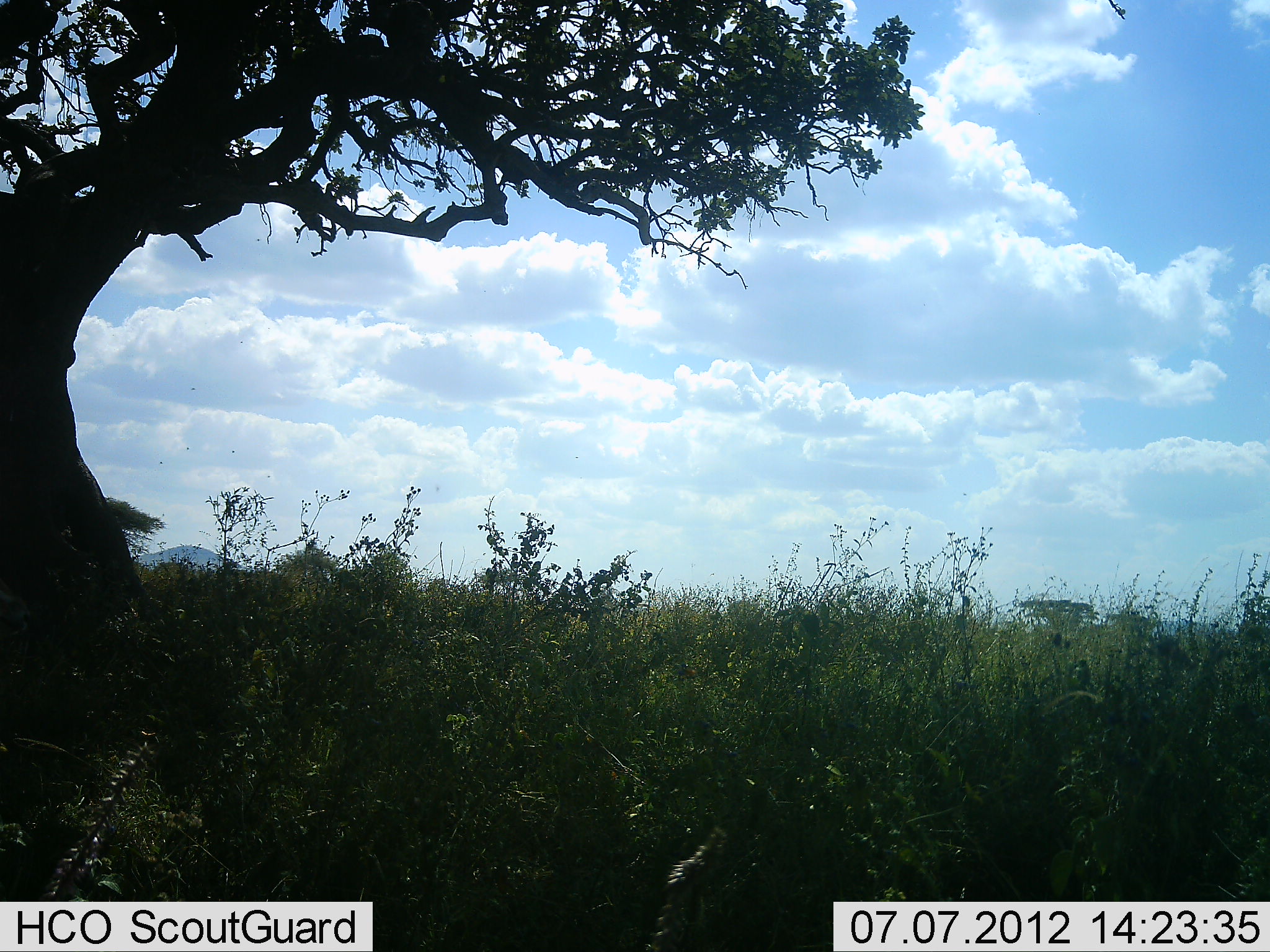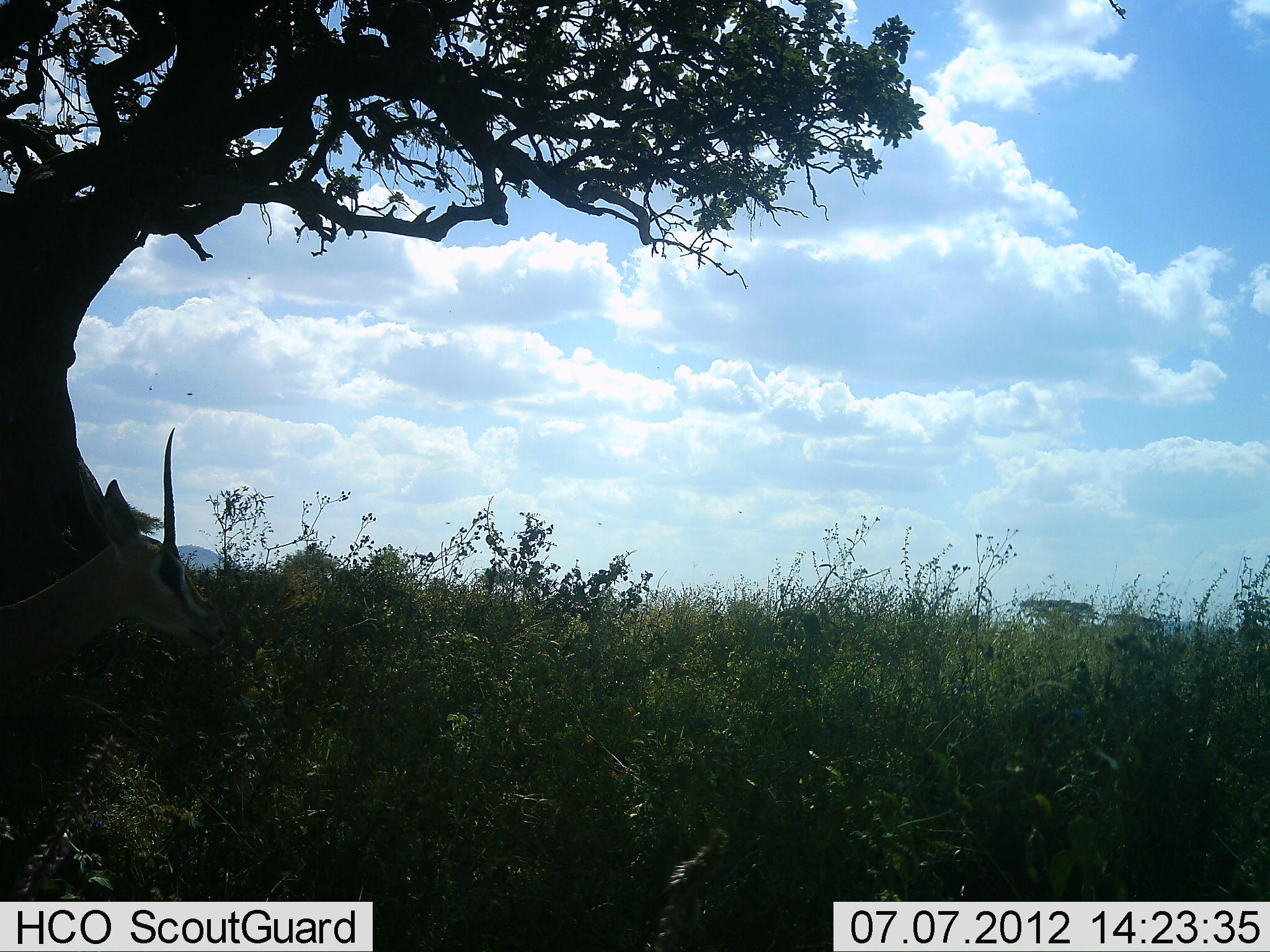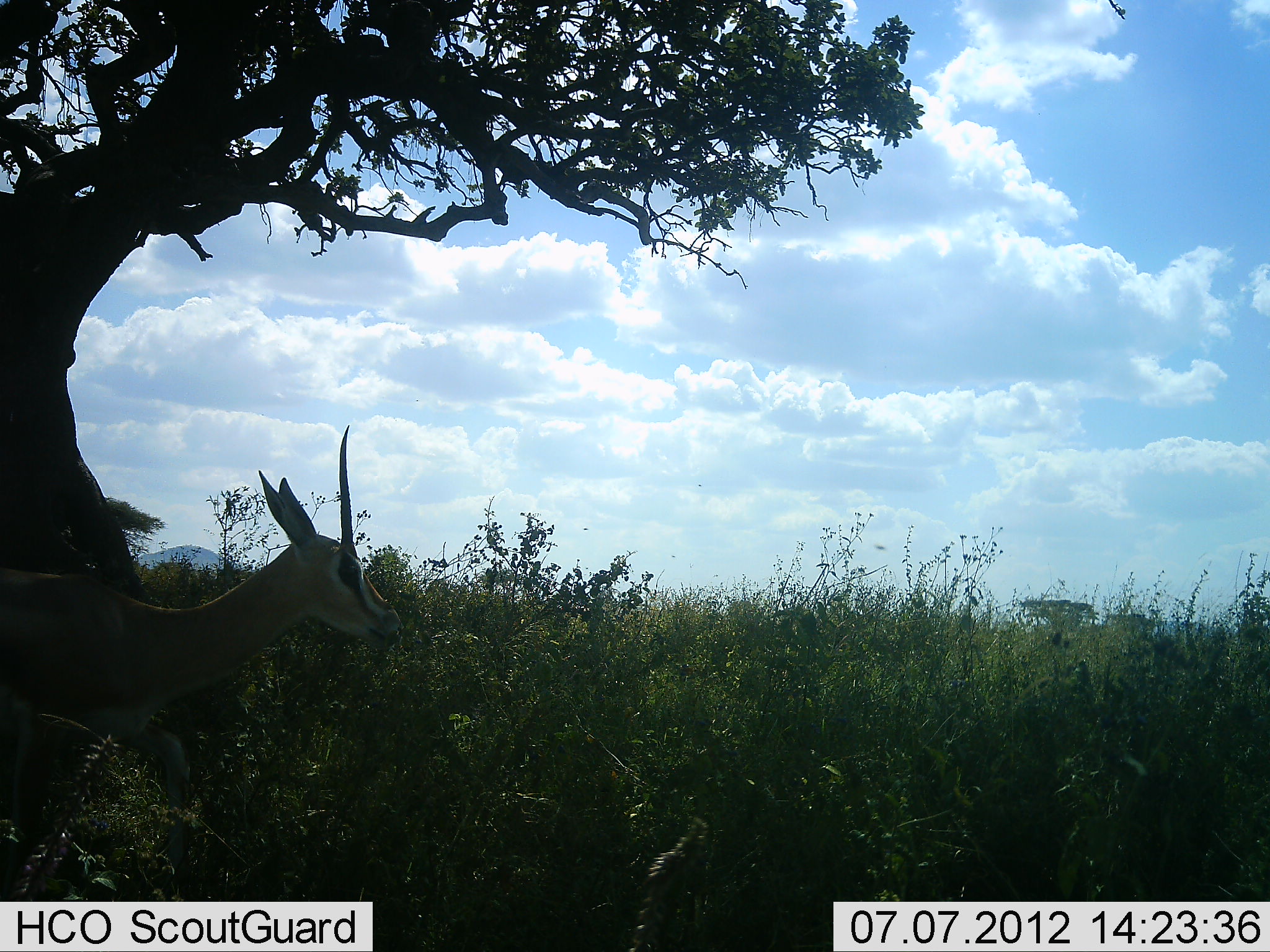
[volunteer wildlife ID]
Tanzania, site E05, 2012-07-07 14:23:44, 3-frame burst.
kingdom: Animalia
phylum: Chordata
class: Mammalia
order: Artiodactyla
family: Bovidae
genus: Nanger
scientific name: Nanger granti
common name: grant's gazelle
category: gazellegrants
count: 1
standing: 10%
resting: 0%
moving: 90%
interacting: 0%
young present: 0%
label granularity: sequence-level